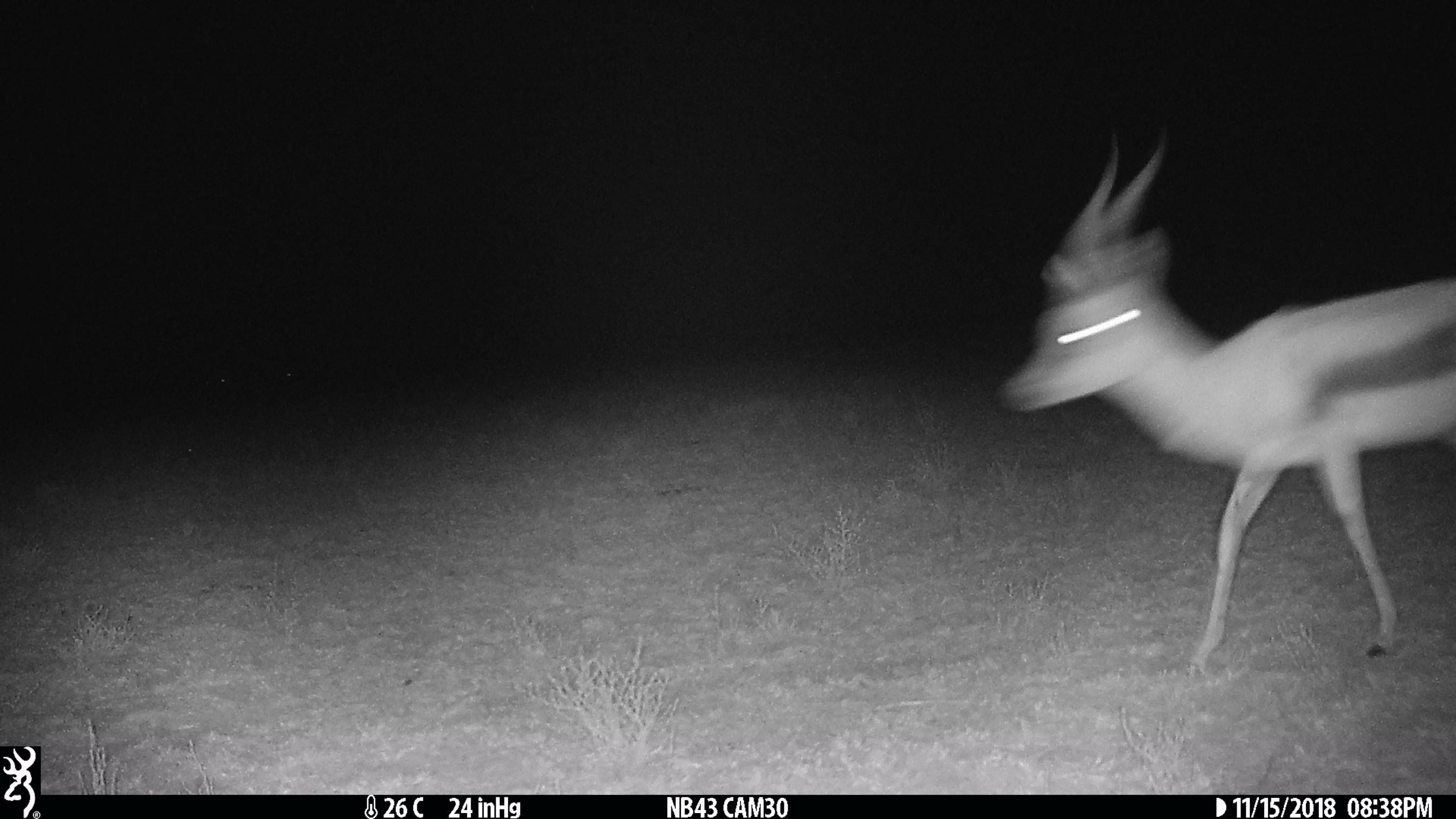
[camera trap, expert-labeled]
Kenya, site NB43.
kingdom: Animalia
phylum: Chordata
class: Mammalia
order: Artiodactyla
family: Bovidae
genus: Eudorcas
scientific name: Eudorcas thomsonii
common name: thomon's gazelle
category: gazelle thomsons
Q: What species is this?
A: Gazelle thomsons (thomon's gazelle) (Eudorcas thomsonii).